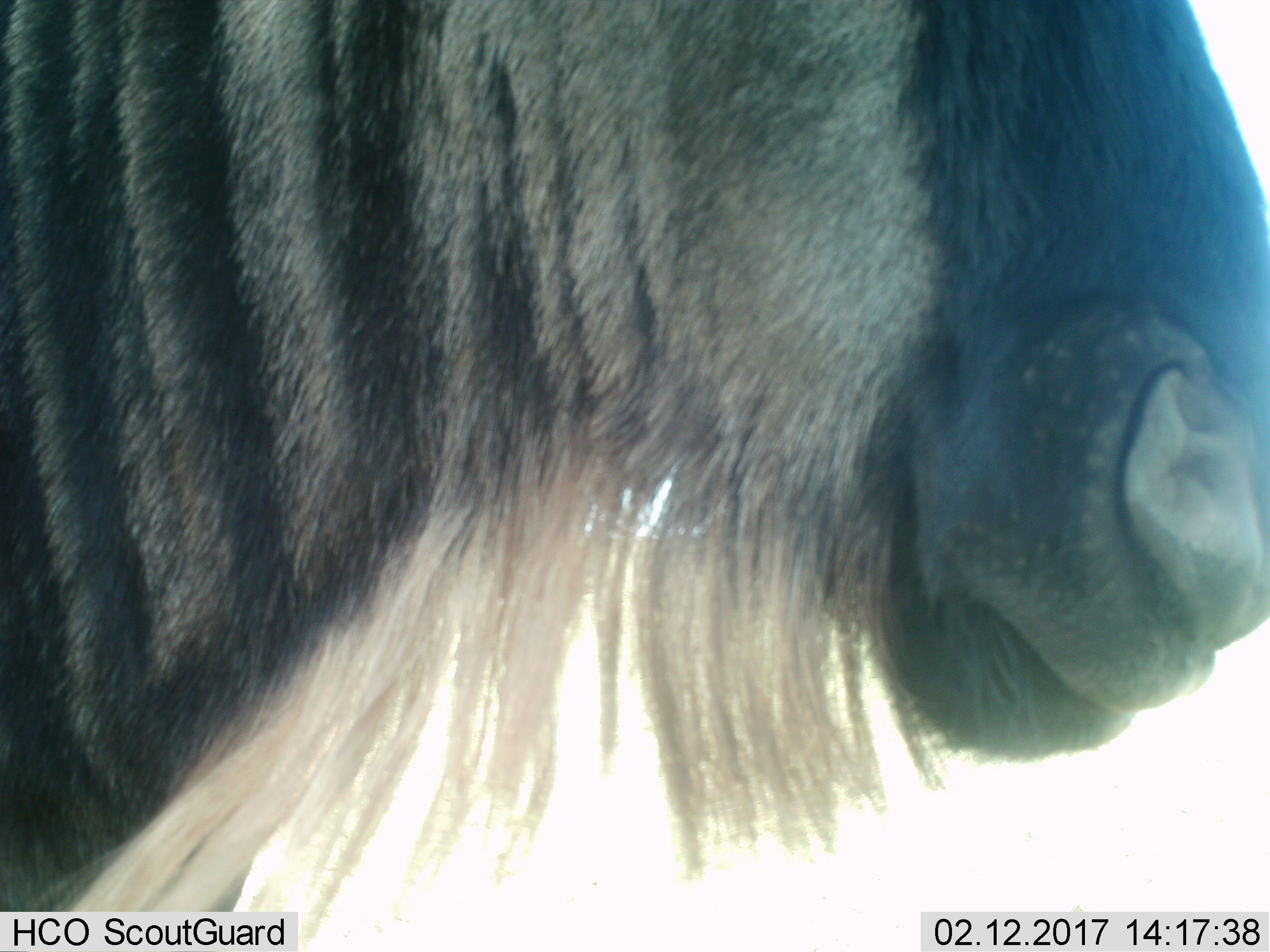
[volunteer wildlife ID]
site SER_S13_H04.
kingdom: Animalia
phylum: Chordata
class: Mammalia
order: Artiodactyla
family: Bovidae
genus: Connochaetes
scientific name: Connochaetes taurinus taurinus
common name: blue wildebeest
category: wildebeestblue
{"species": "wildebeestblue (blue wildebeest) (Connochaetes taurinus taurinus)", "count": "1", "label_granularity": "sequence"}